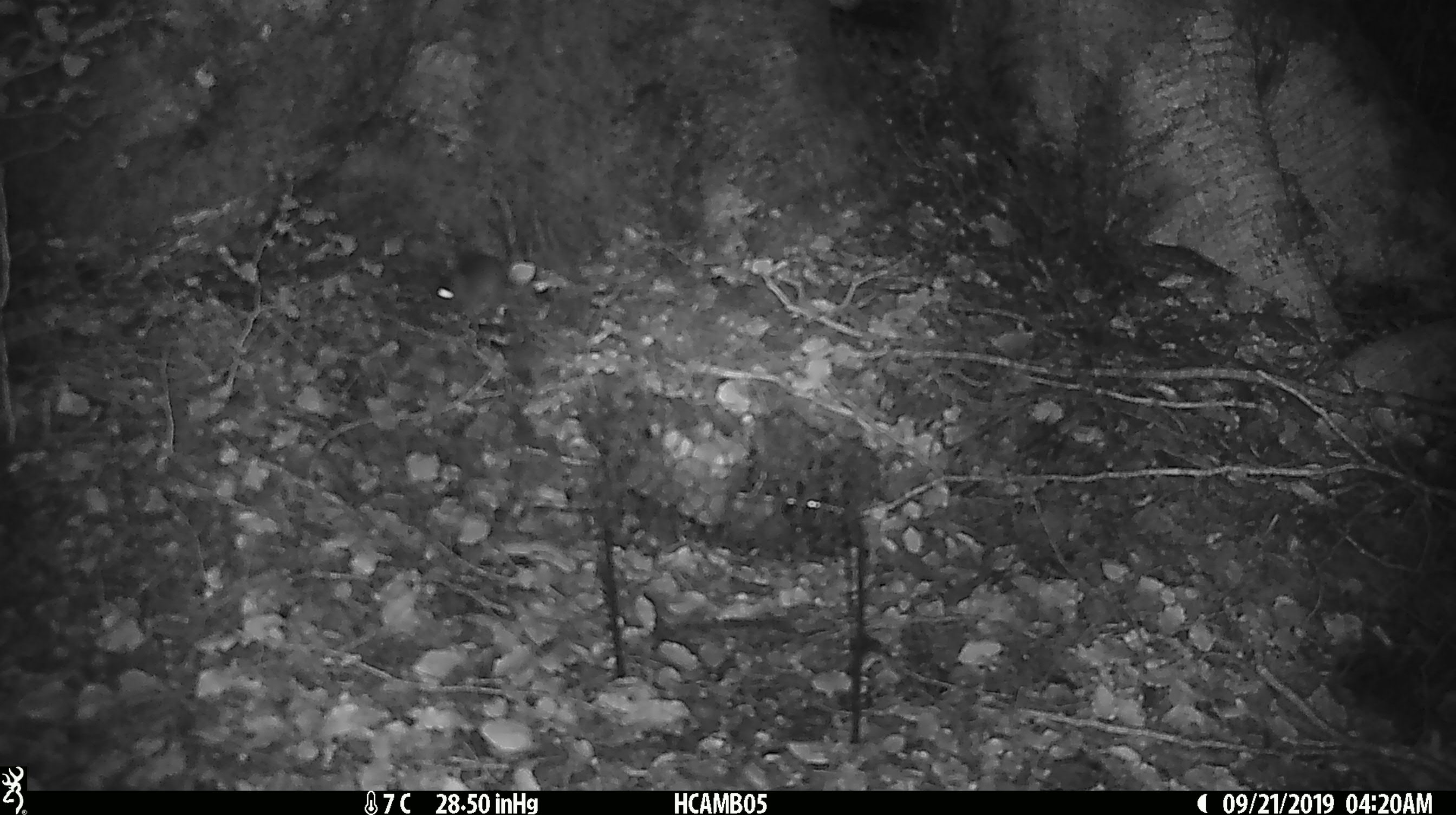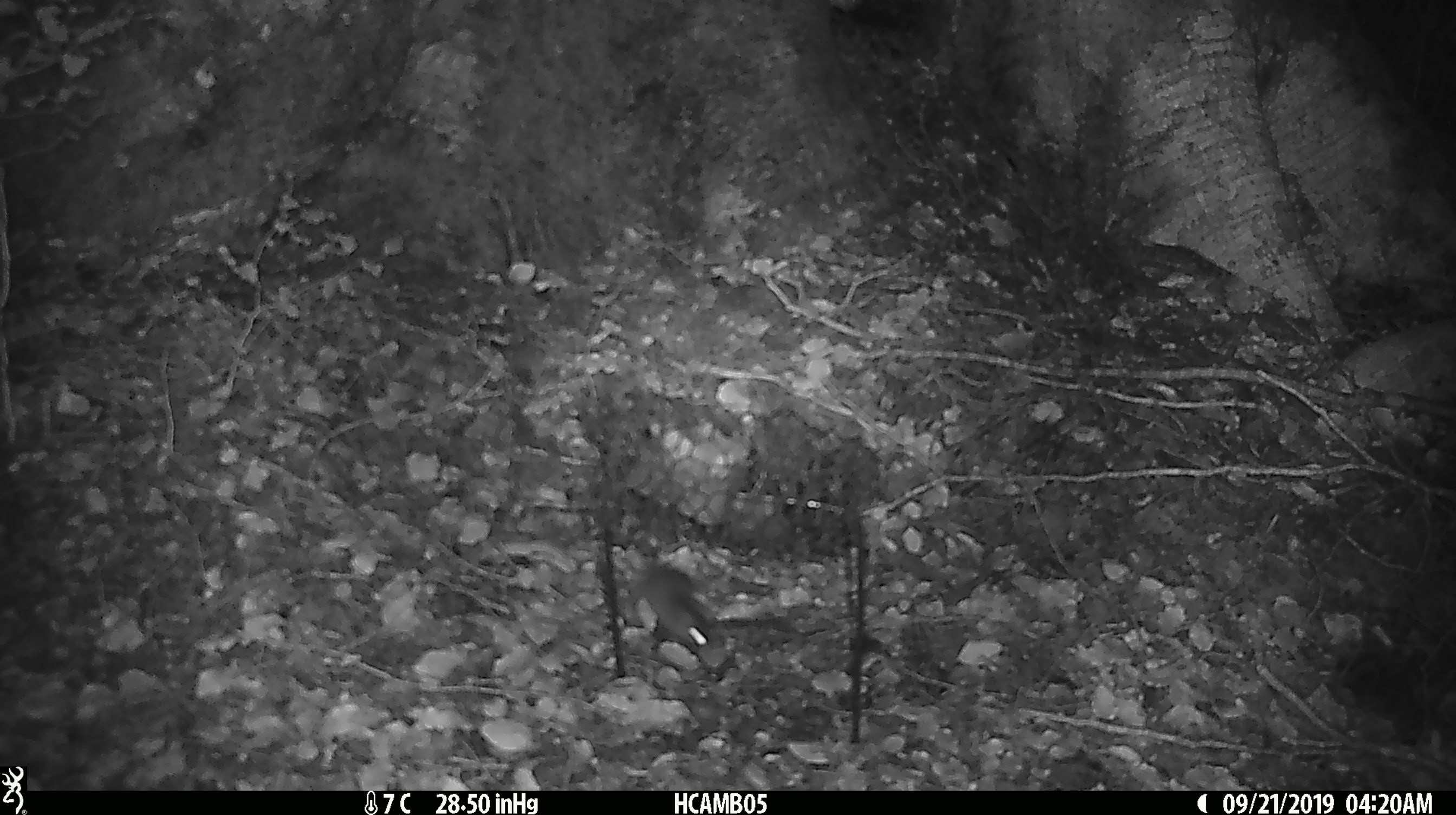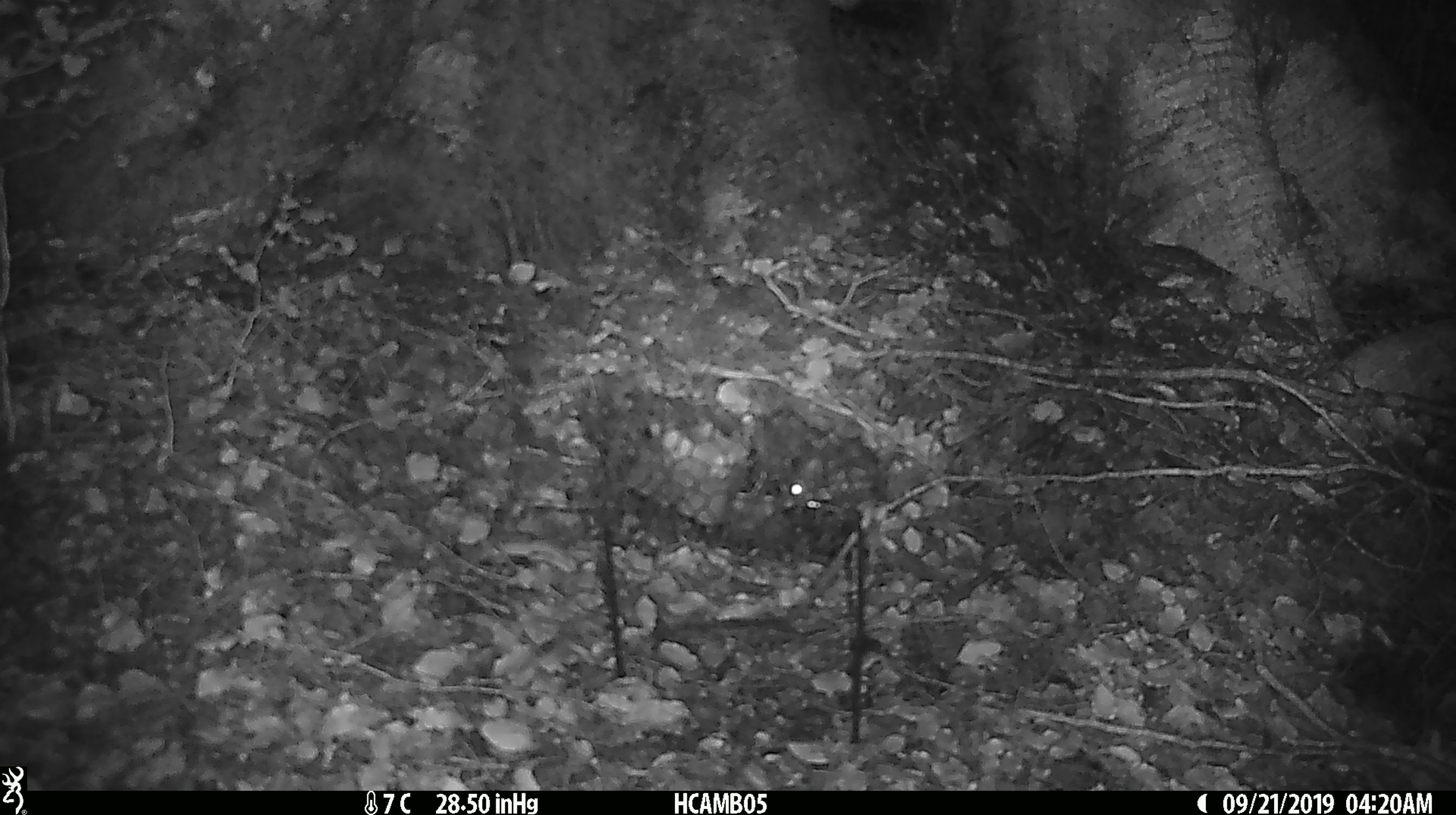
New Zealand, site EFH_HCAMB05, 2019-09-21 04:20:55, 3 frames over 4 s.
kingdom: Animalia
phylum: Chordata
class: Mammalia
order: Rodentia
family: Muridae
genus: Mus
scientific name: Mus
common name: mouse